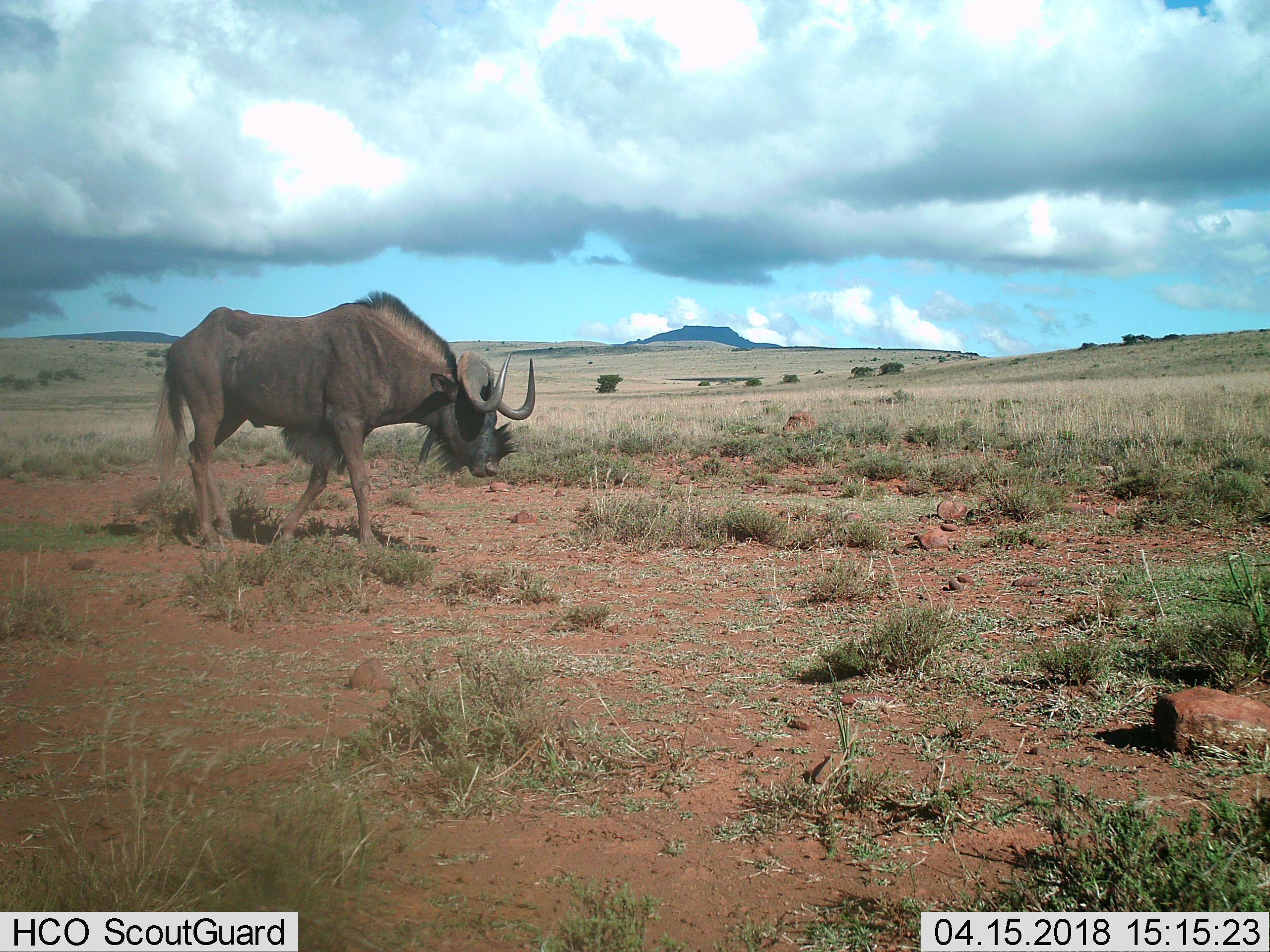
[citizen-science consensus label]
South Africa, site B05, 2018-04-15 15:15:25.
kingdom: Animalia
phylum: Chordata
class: Mammalia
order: Artiodactyla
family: Bovidae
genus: Connochaetes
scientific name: Connochaetes gnou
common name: black wildebeest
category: wildebeestblack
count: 1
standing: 33%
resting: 0%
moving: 83%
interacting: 0%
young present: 0%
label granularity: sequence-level